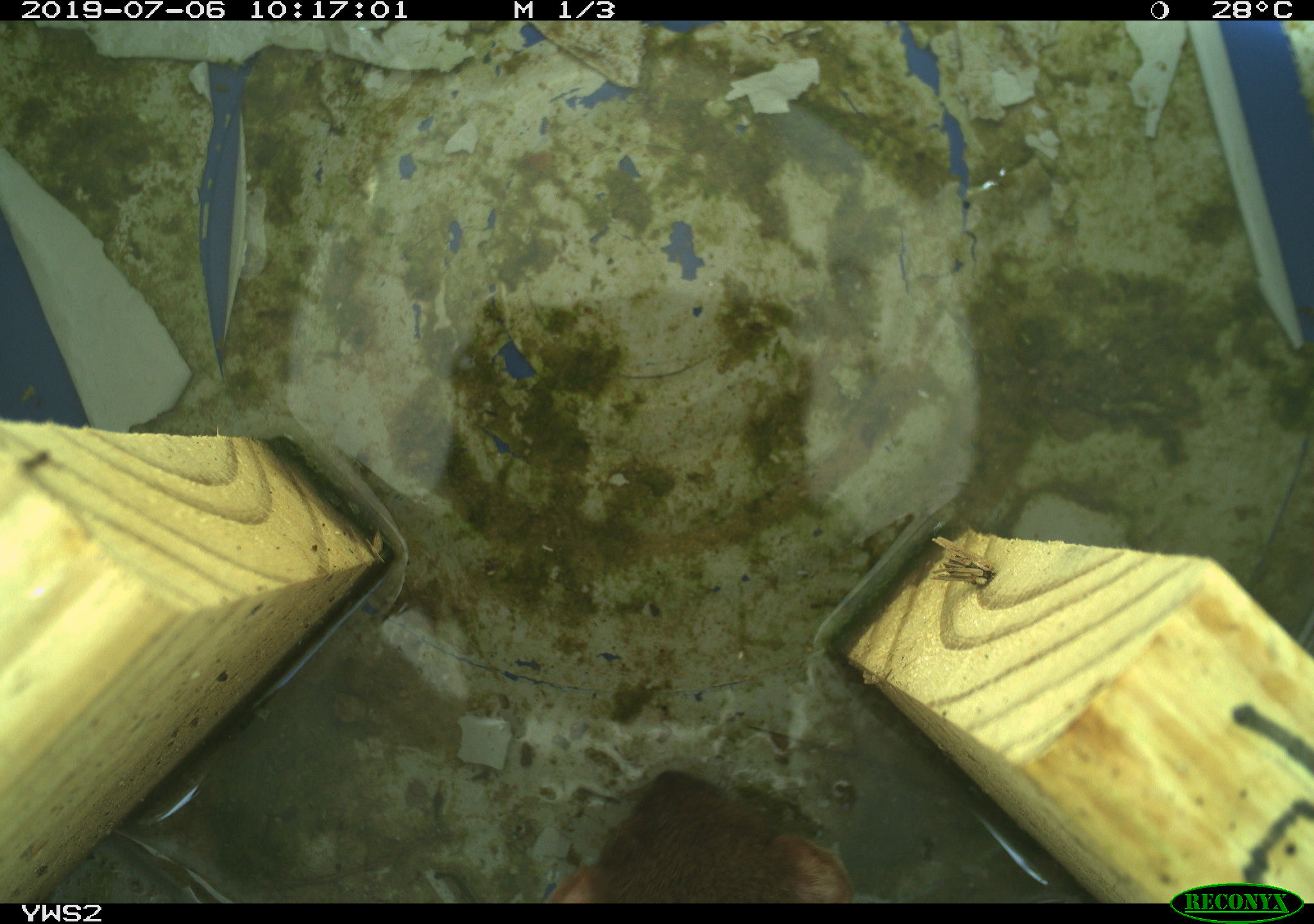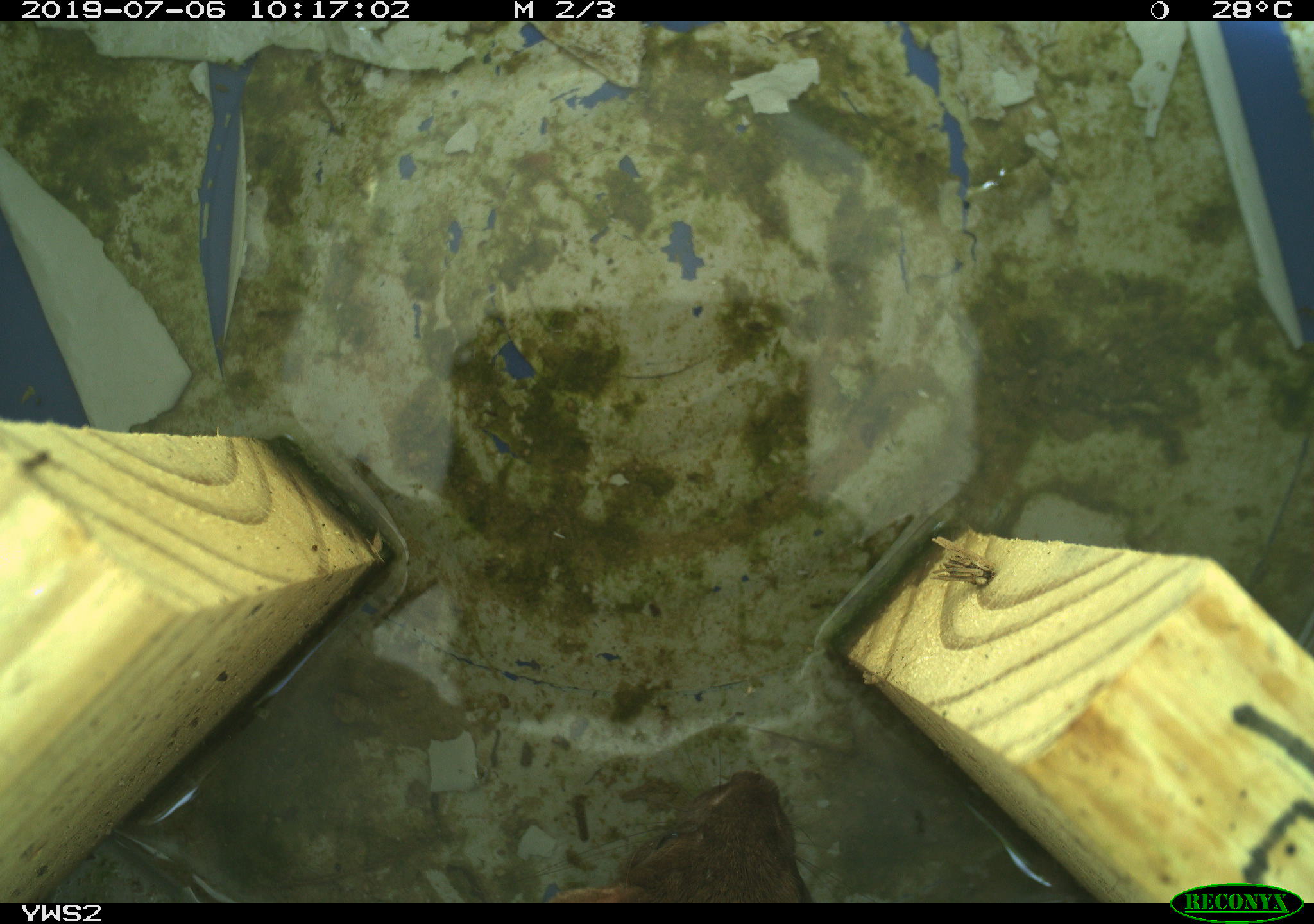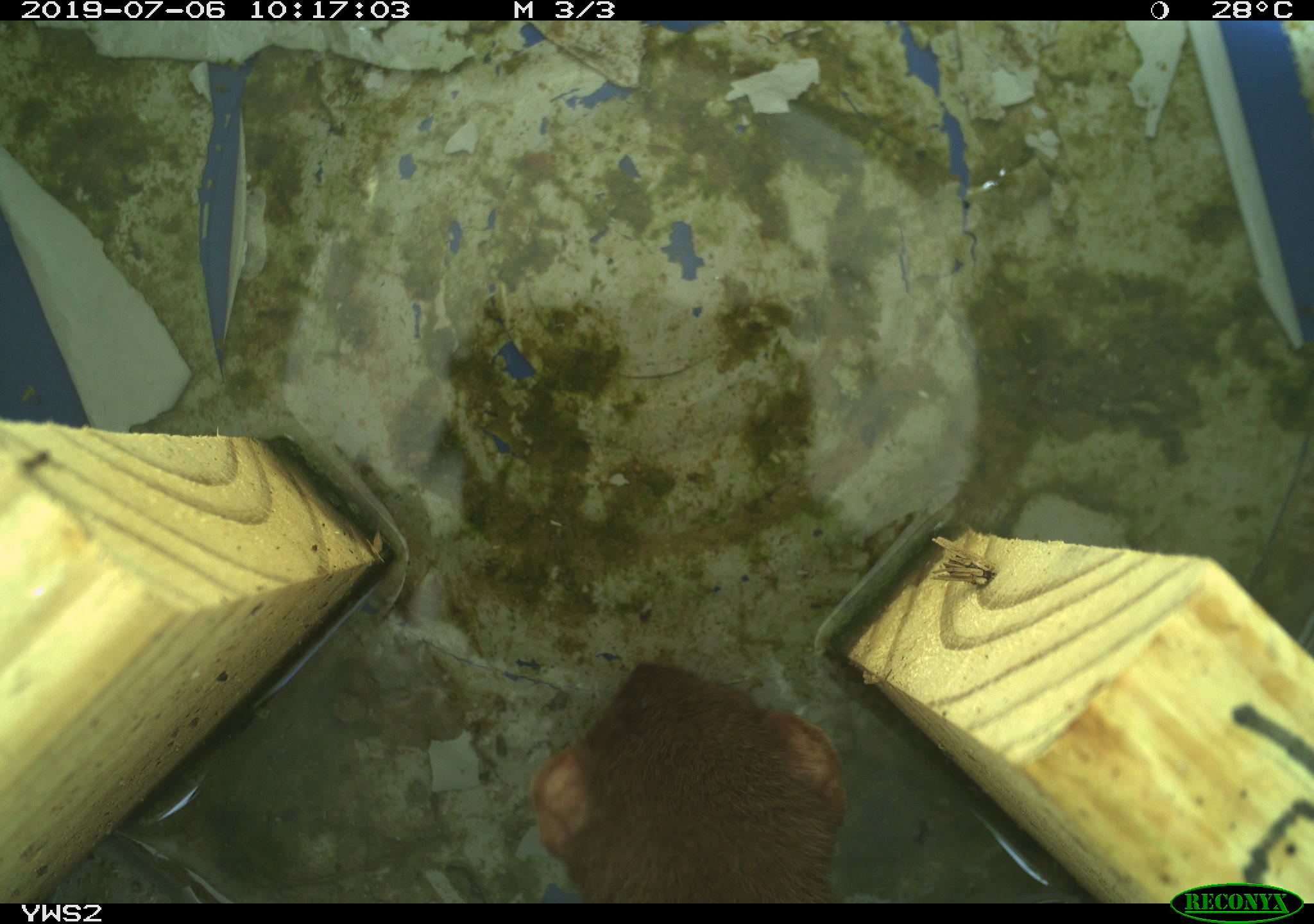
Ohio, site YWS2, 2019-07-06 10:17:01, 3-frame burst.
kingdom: Animalia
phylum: Chordata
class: Mammalia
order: Carnivora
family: Mustelidae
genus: Neogale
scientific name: Neogale frenata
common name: long-tailed weasel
Long-tailed weasel (Neogale frenata).